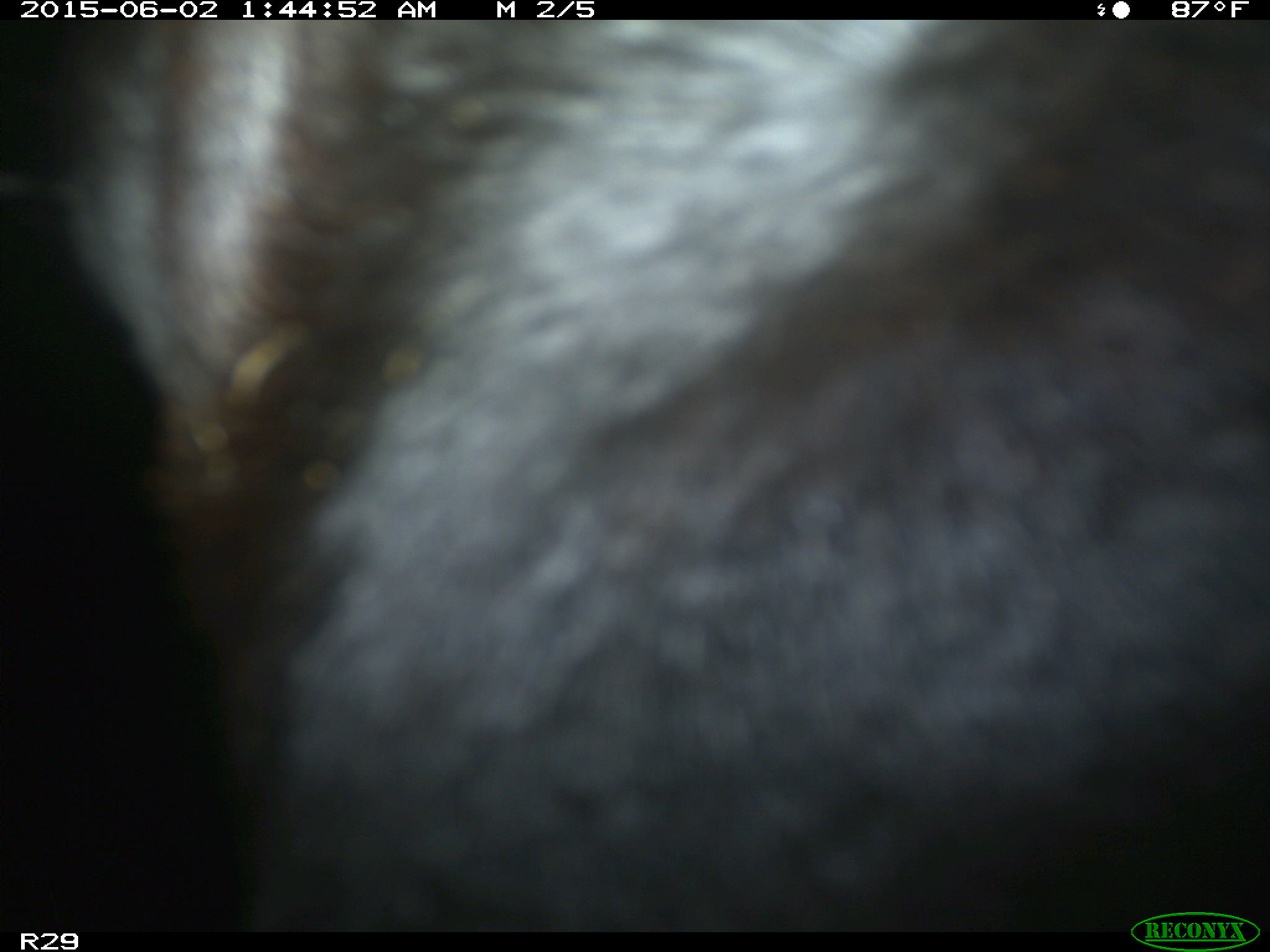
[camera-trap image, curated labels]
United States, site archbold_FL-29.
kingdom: Animalia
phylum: Chordata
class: Mammalia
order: Artiodactyla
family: Bovidae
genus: Bos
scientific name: Bos taurus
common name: domestic cow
Bos taurus (domestic cow).